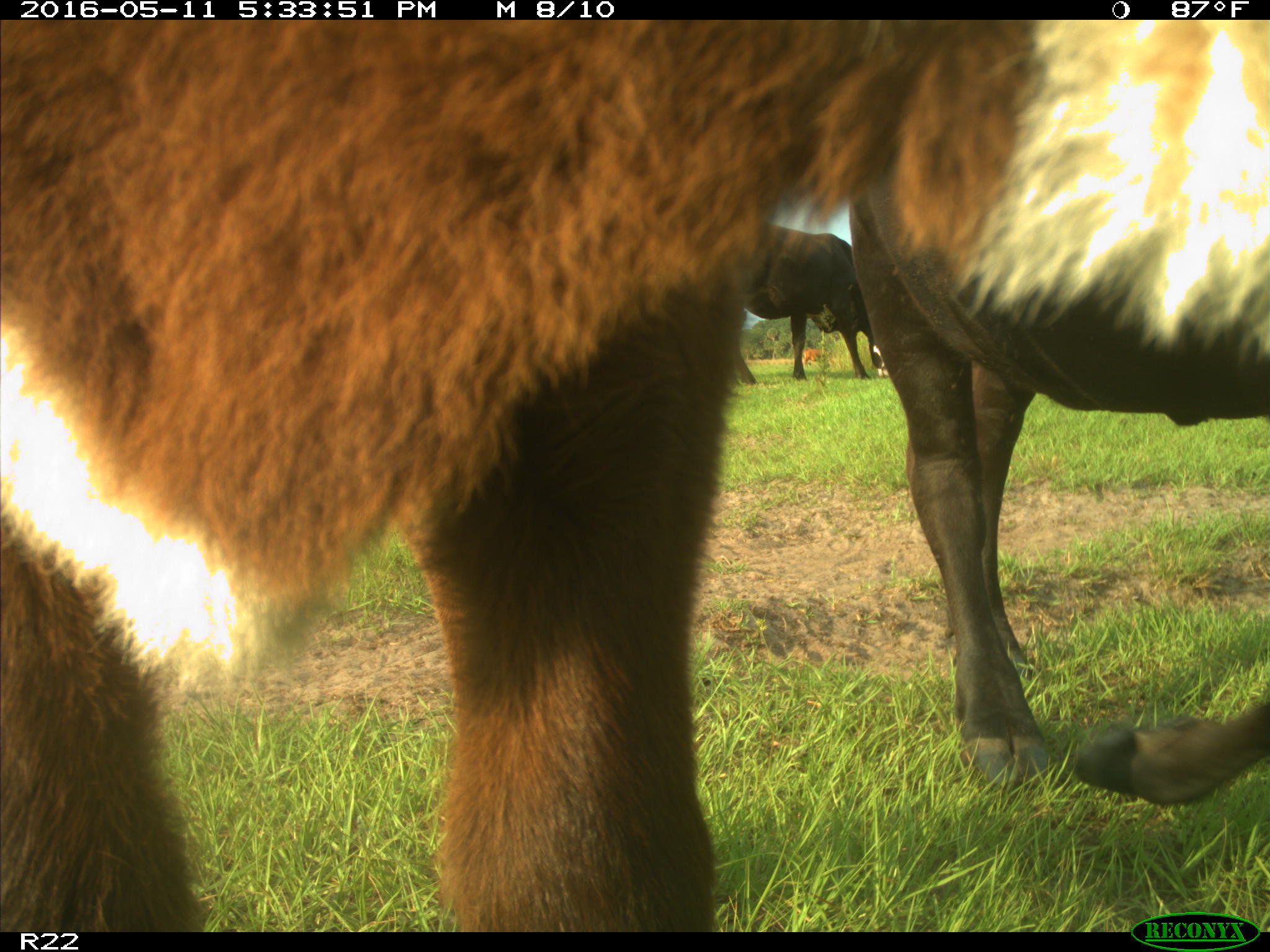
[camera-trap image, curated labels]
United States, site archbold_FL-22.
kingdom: Animalia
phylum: Chordata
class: Mammalia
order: Artiodactyla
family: Bovidae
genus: Bos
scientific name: Bos taurus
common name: domestic cow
Bos taurus (domestic cow).